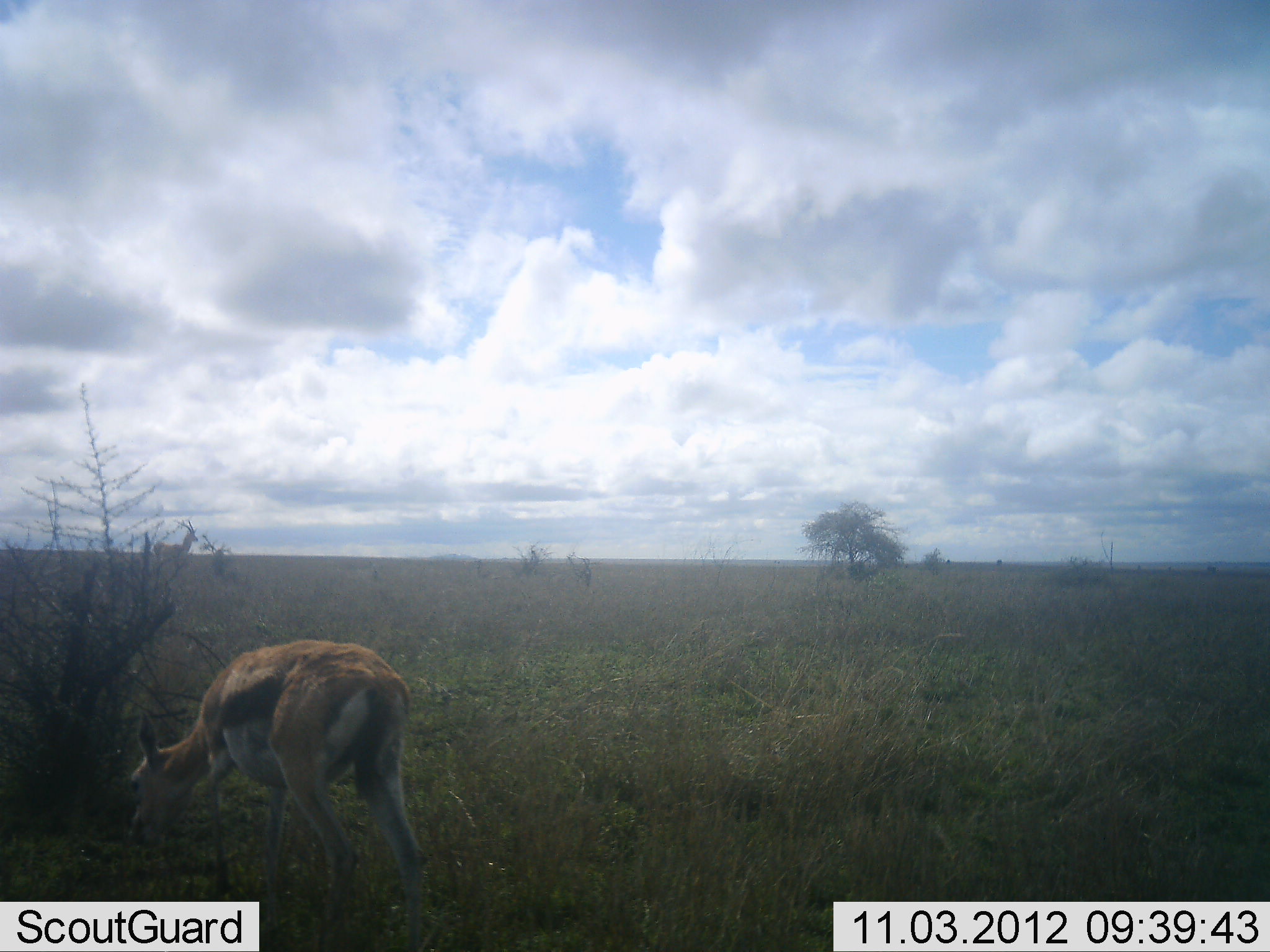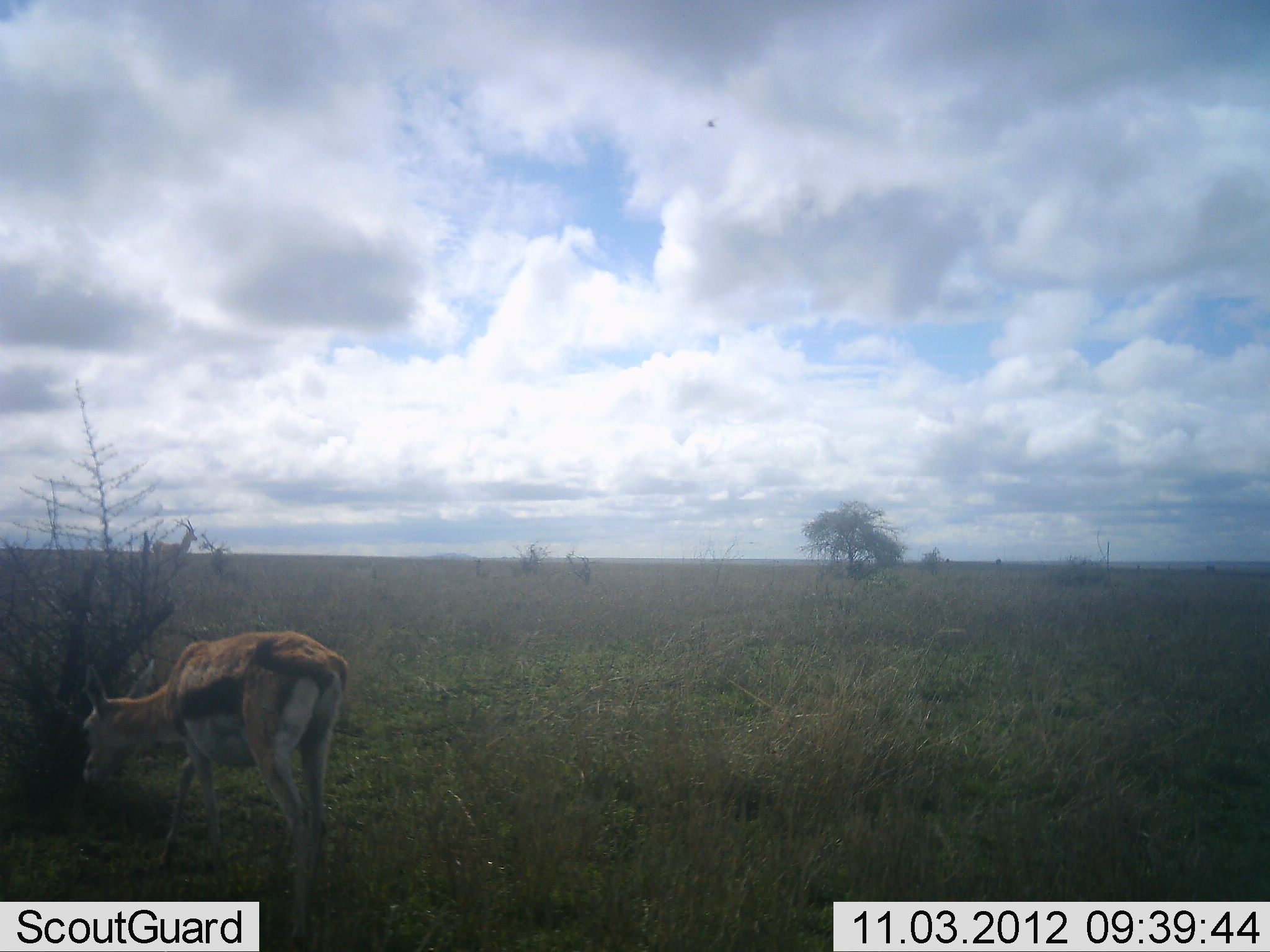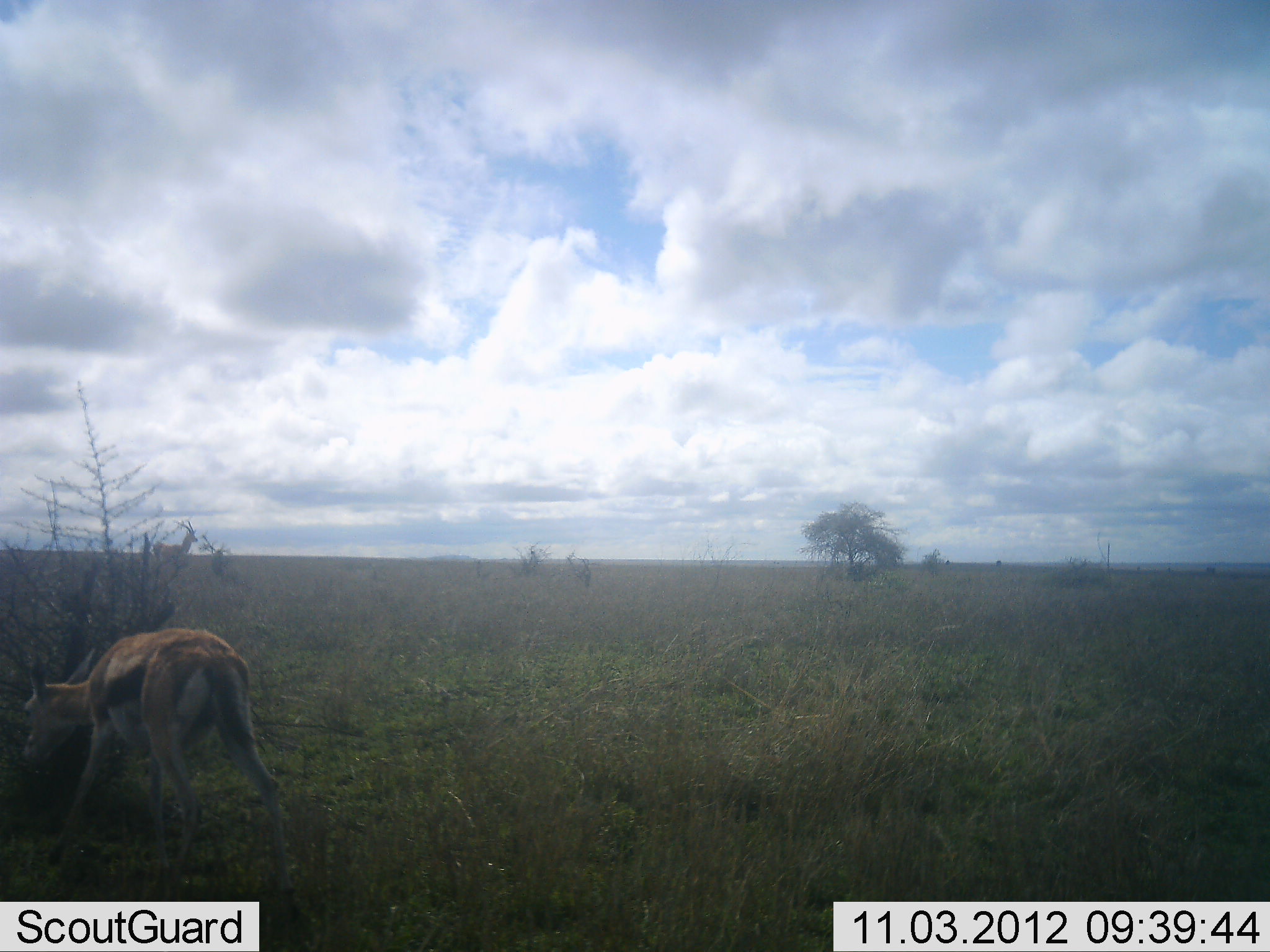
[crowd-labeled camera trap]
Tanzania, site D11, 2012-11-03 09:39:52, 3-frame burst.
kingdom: Animalia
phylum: Chordata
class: Mammalia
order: Artiodactyla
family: Bovidae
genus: Eudorcas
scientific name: Eudorcas thomsonii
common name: thomson's gazelle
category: gazellethomsons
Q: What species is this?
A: Gazellethomsons (thomson's gazelle) (Eudorcas thomsonii).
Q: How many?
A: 1.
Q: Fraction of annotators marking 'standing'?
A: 9%.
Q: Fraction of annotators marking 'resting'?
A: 0%.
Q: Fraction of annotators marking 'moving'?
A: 82%.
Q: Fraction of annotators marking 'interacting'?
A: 0%.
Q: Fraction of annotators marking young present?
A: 0%.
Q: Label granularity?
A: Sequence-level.